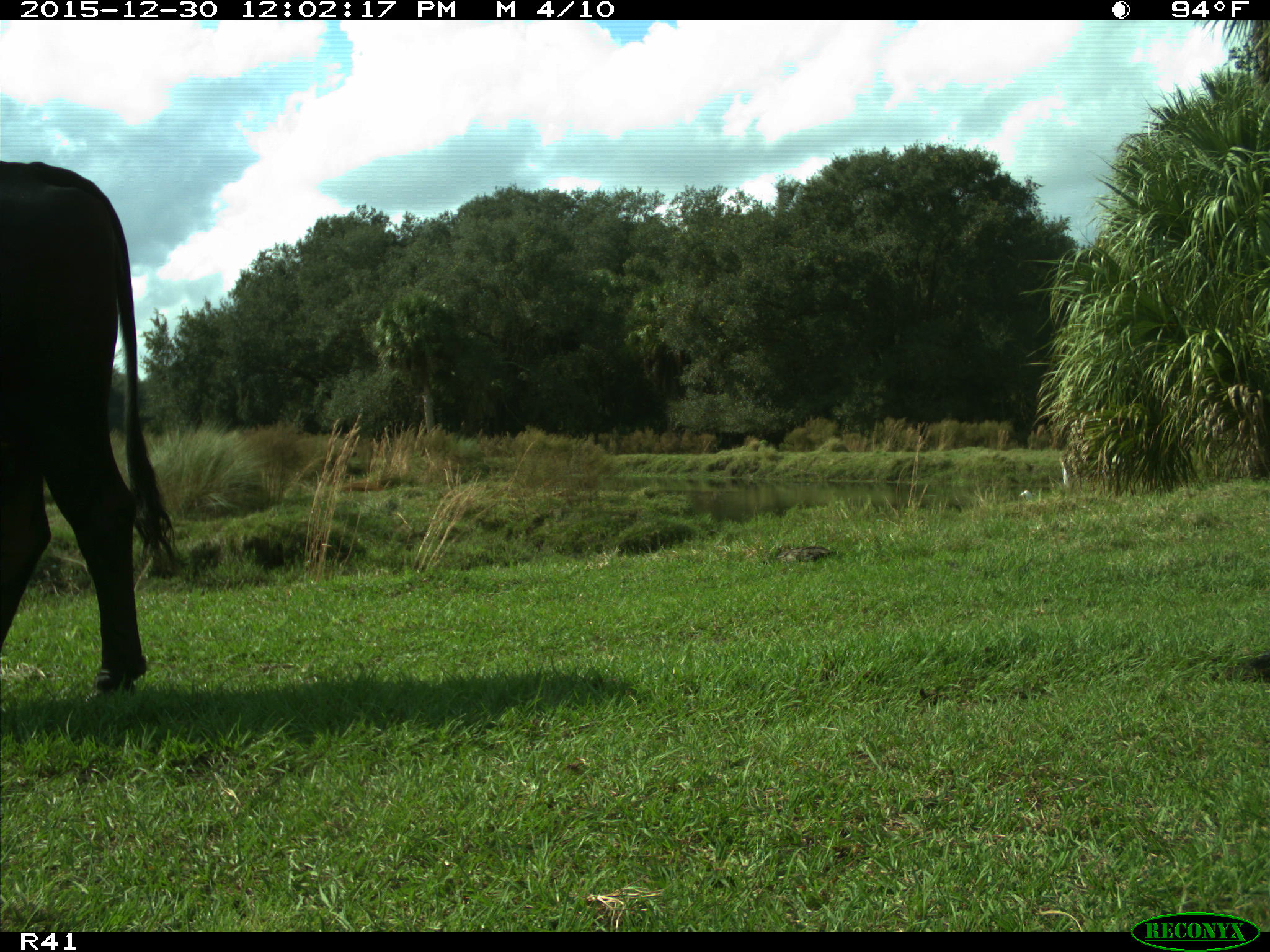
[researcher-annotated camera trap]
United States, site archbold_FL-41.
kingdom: Animalia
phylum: Chordata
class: Mammalia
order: Artiodactyla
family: Bovidae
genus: Bos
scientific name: Bos taurus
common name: domestic cow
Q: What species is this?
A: Bos taurus (domestic cow).